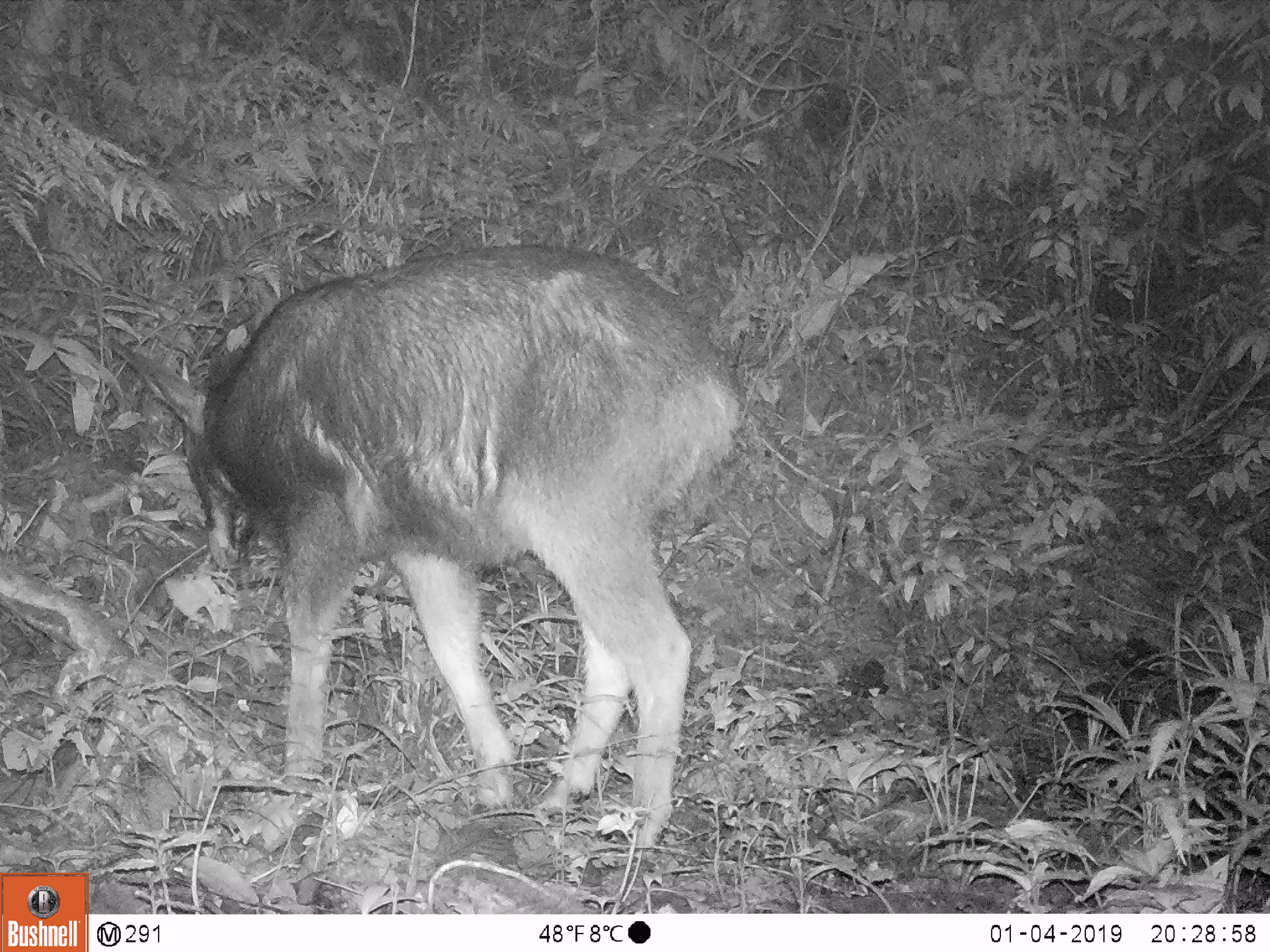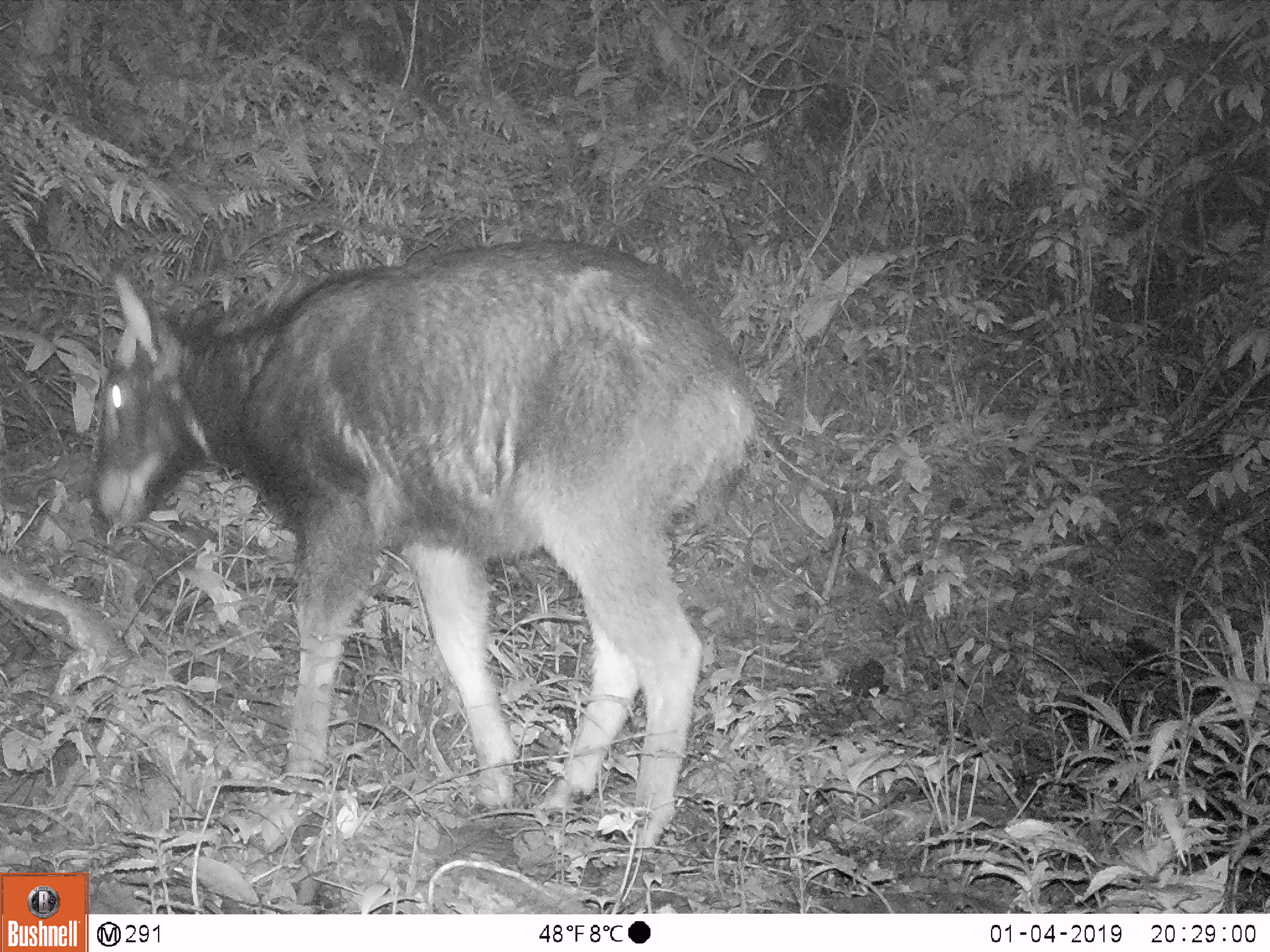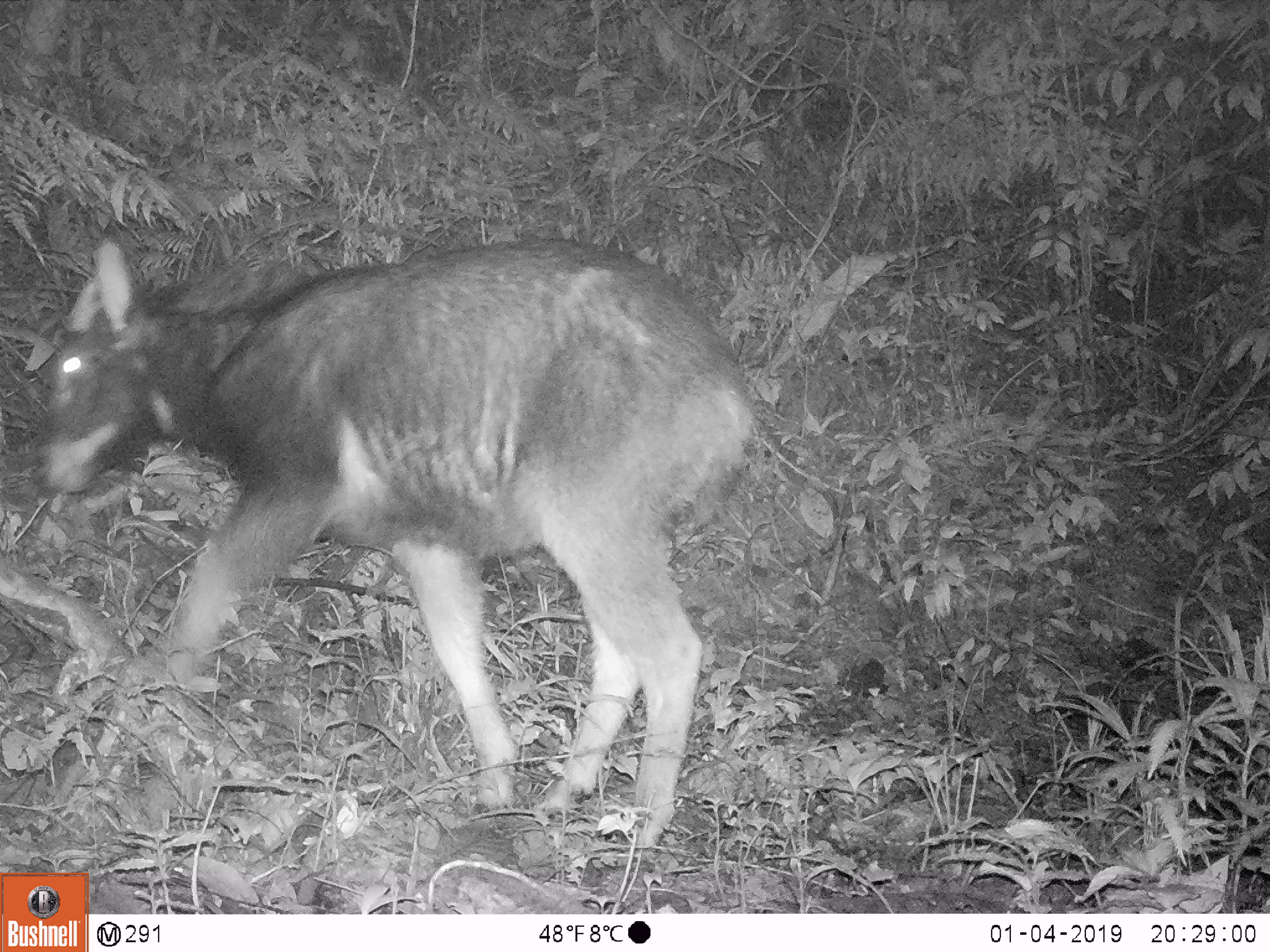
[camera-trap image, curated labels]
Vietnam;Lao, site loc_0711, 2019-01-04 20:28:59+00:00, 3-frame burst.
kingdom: Animalia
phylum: Chordata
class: Mammalia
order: Artiodactyla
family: Bovidae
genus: Capricornis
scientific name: Capricornis sumatraensis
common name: chinese serow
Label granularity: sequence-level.